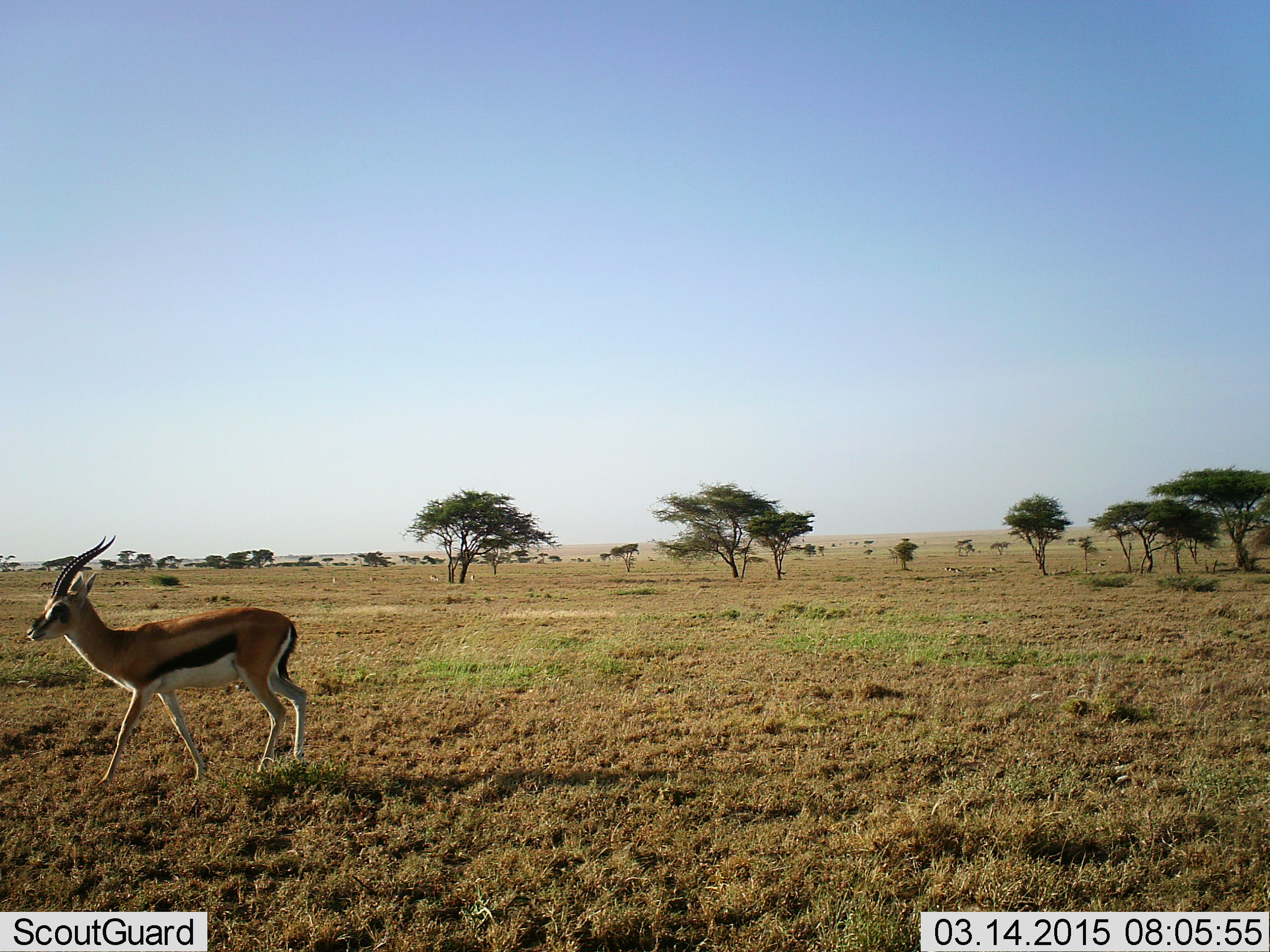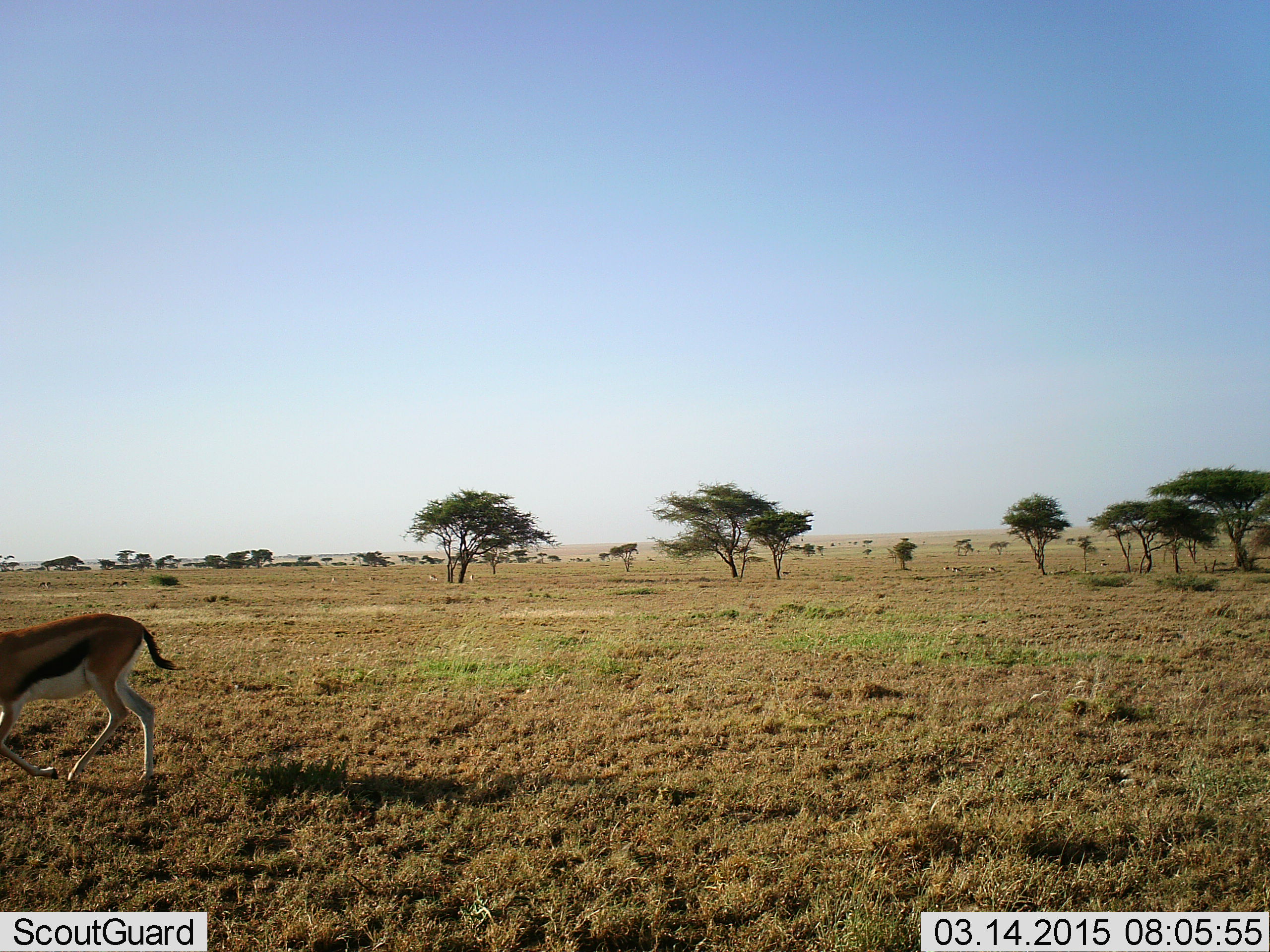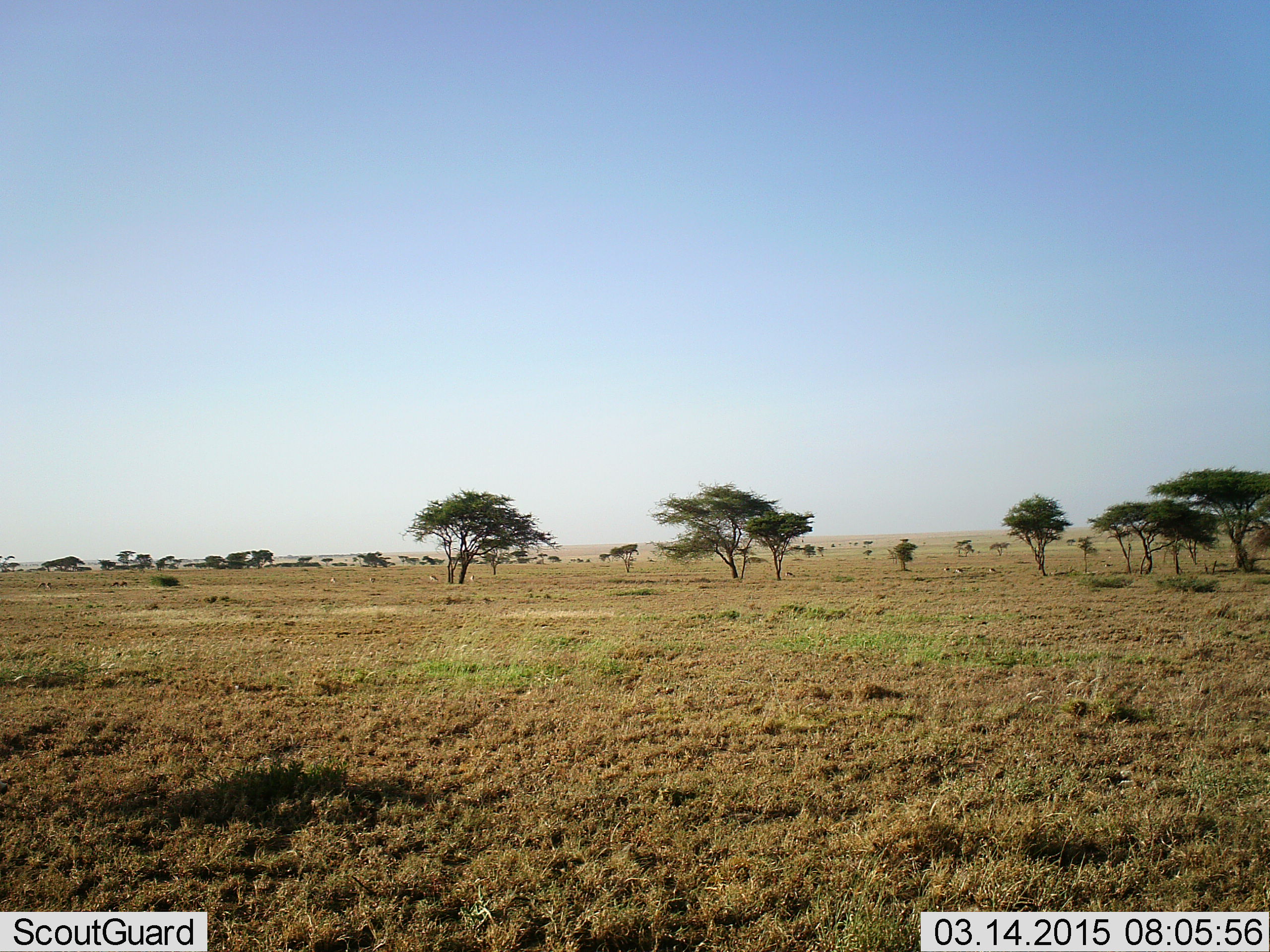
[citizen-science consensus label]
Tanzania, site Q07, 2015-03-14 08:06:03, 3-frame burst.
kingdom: Animalia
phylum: Chordata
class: Mammalia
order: Artiodactyla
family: Bovidae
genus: Eudorcas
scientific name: Eudorcas thomsonii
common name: thomson's gazelle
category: gazellethomsons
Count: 1.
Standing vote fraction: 30%.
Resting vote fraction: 0%.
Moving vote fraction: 100%.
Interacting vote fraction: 0%.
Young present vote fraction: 0%.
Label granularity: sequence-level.